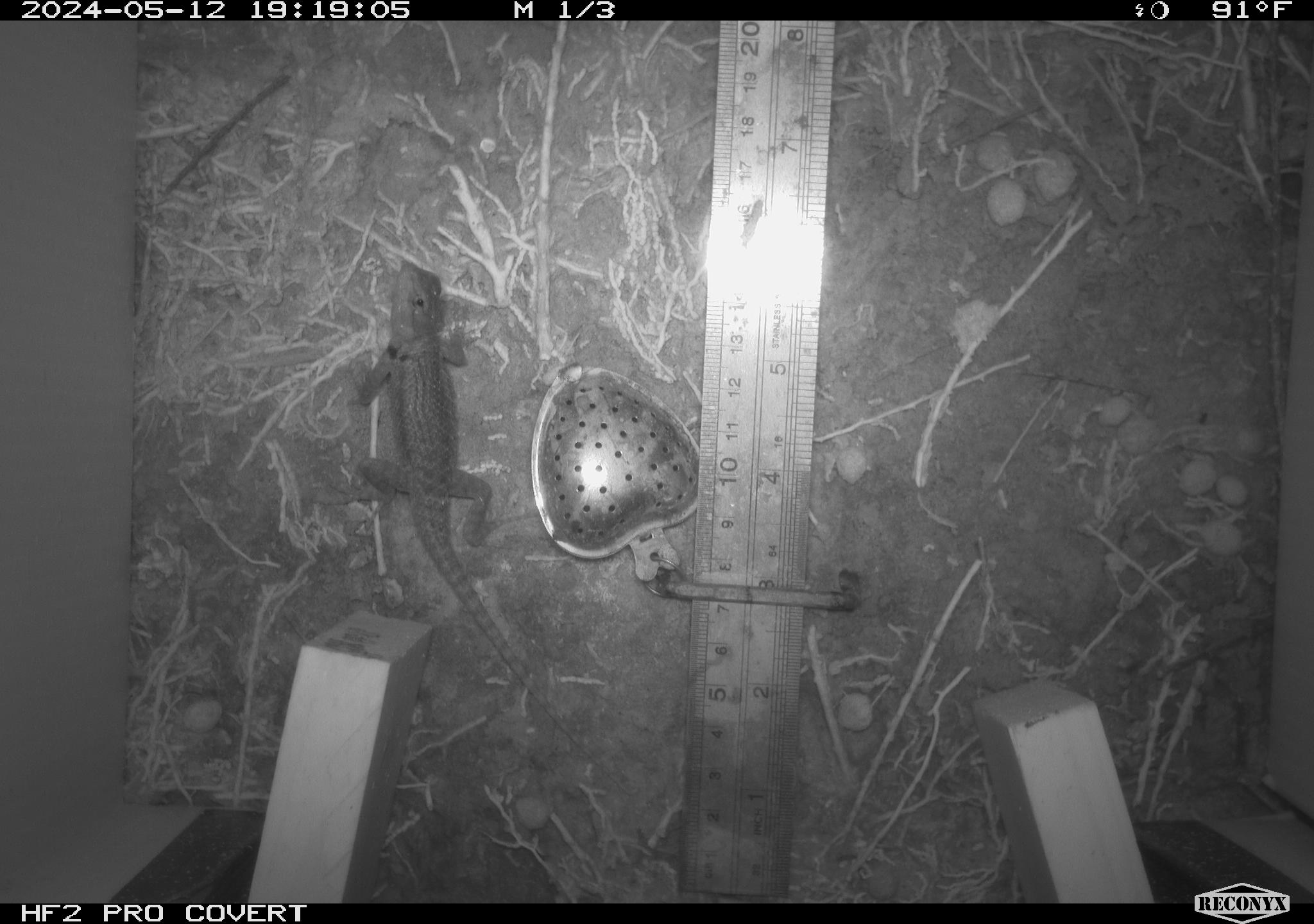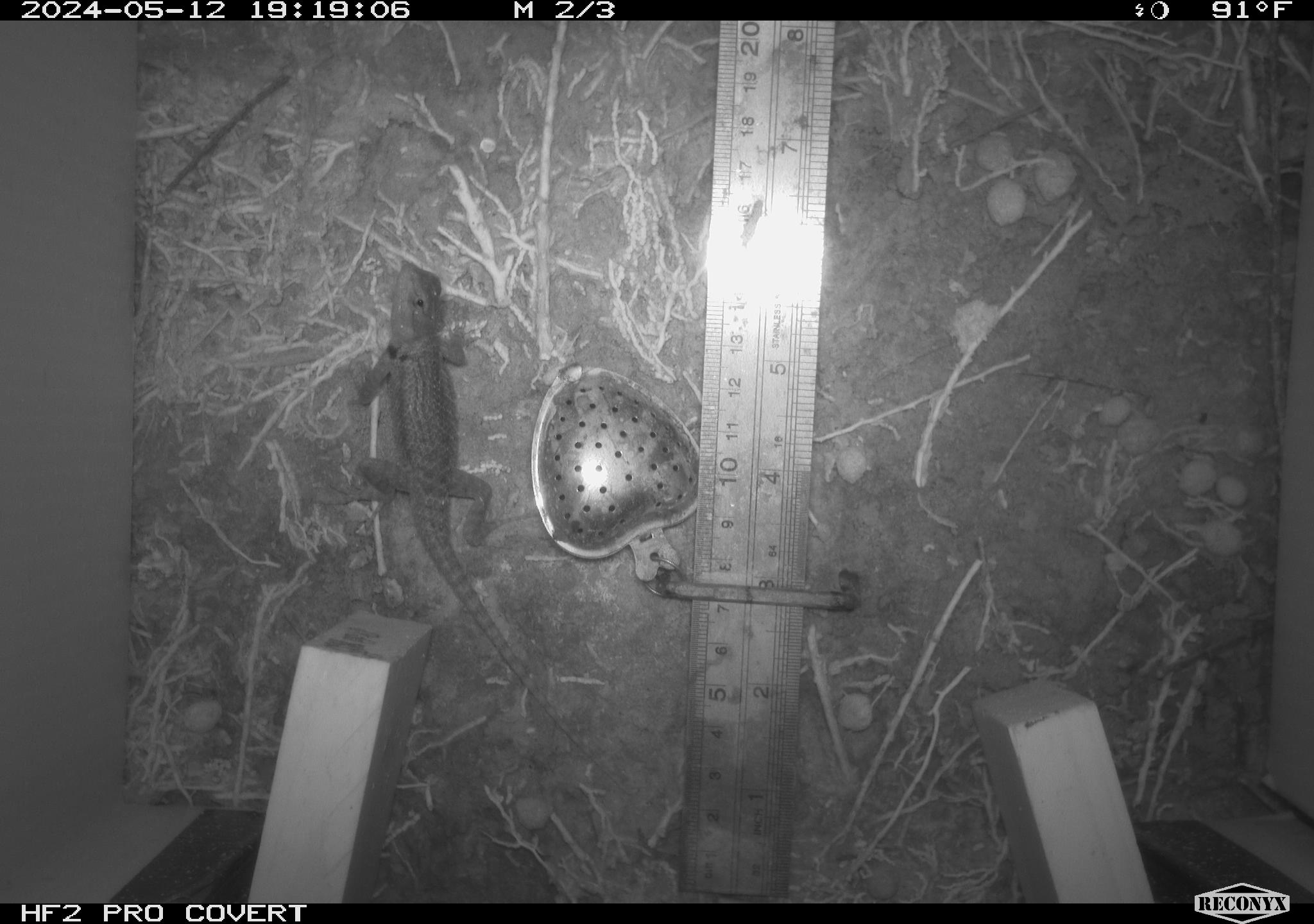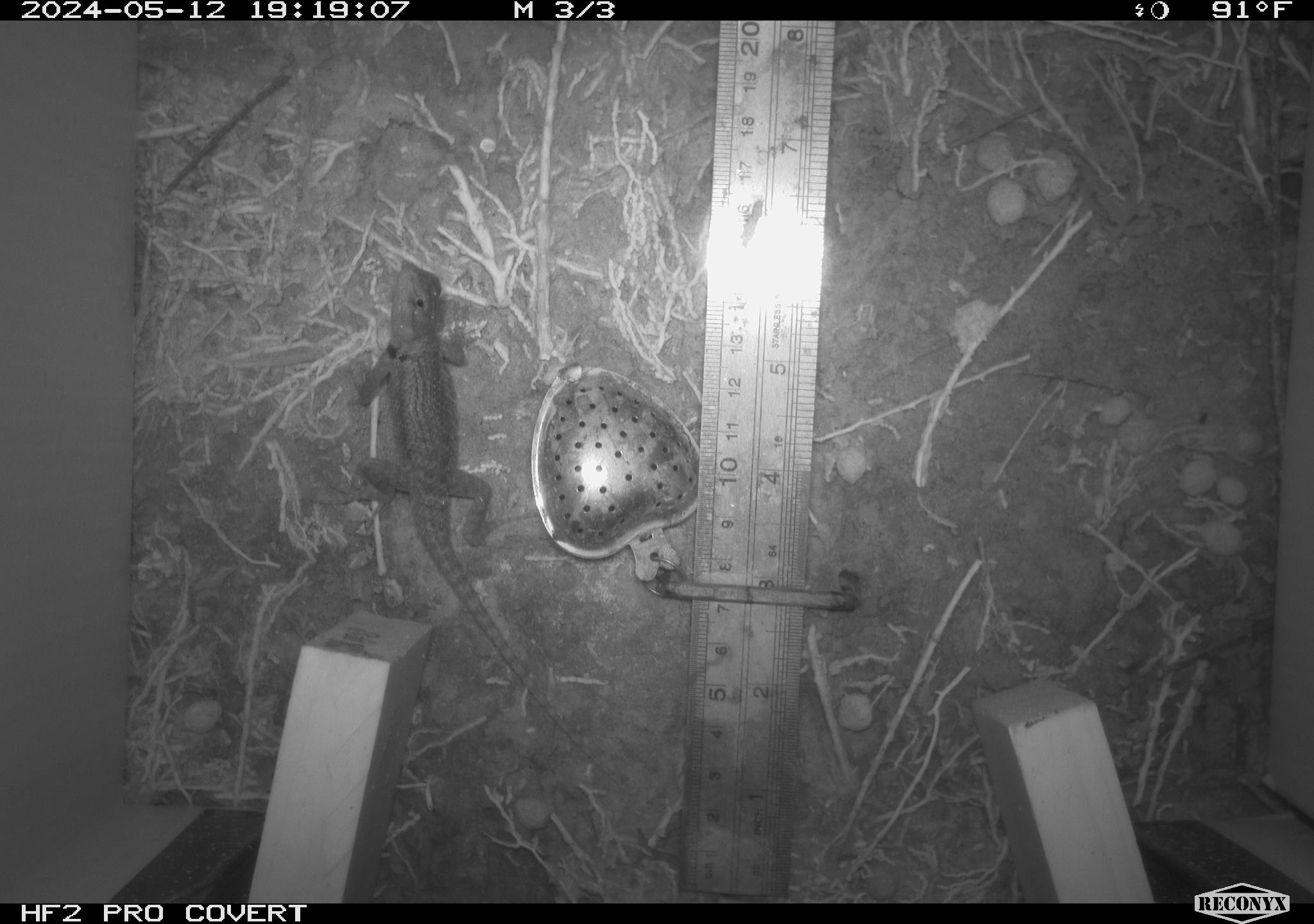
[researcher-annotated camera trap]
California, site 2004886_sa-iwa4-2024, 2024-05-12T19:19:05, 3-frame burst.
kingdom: Animalia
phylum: Chordata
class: Reptilia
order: Squamata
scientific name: Squamata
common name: lizards and snakes